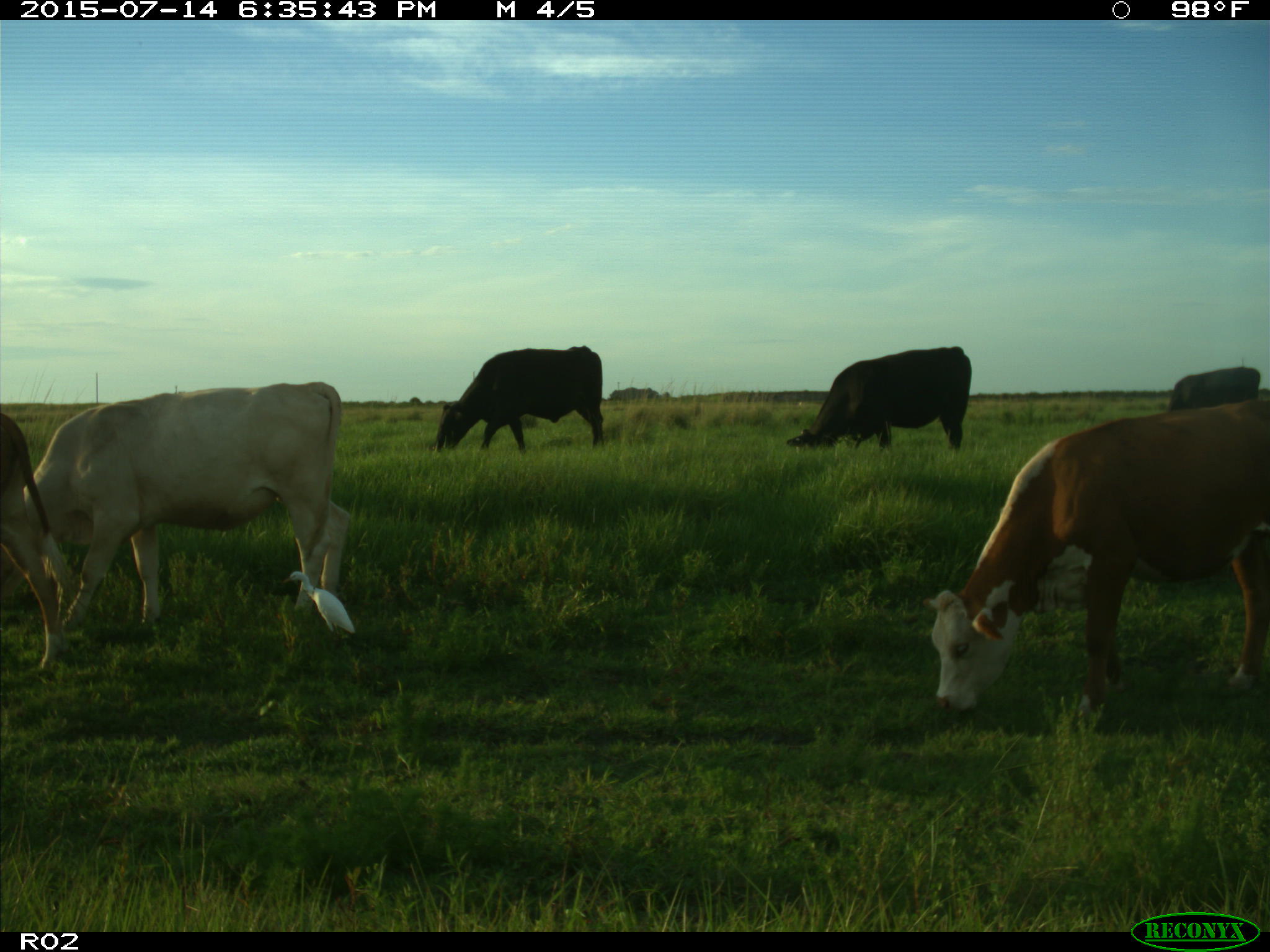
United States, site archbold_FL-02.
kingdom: Animalia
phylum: Chordata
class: Mammalia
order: Artiodactyla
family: Bovidae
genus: Bos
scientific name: Bos taurus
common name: domestic cow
Bos taurus (domestic cow).